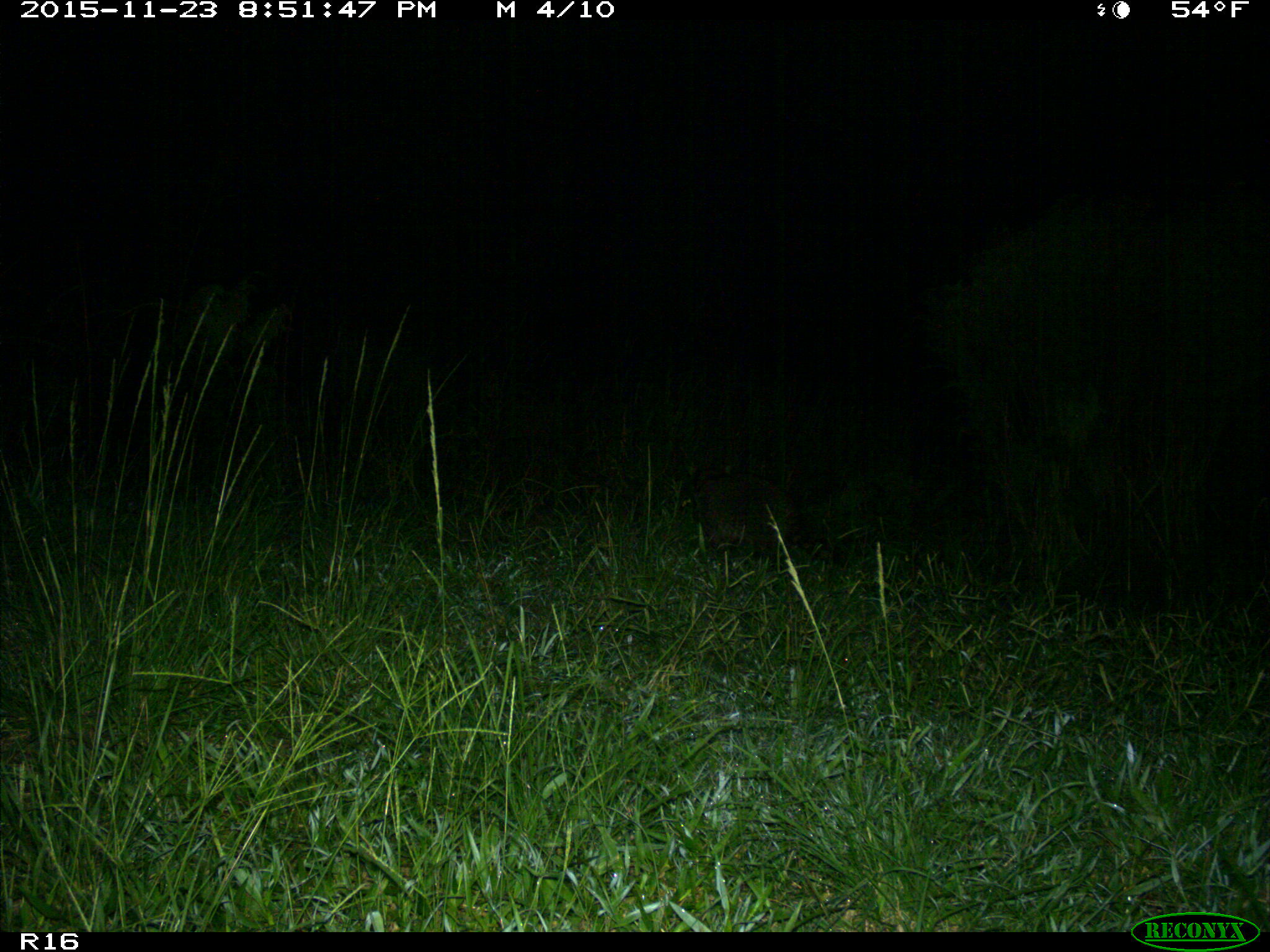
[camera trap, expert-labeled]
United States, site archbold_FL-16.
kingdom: Animalia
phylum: Chordata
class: Mammalia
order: Carnivora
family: Procyonidae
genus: Procyon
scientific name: Procyon lotor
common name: common raccoon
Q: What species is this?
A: Procyon lotor (common raccoon).